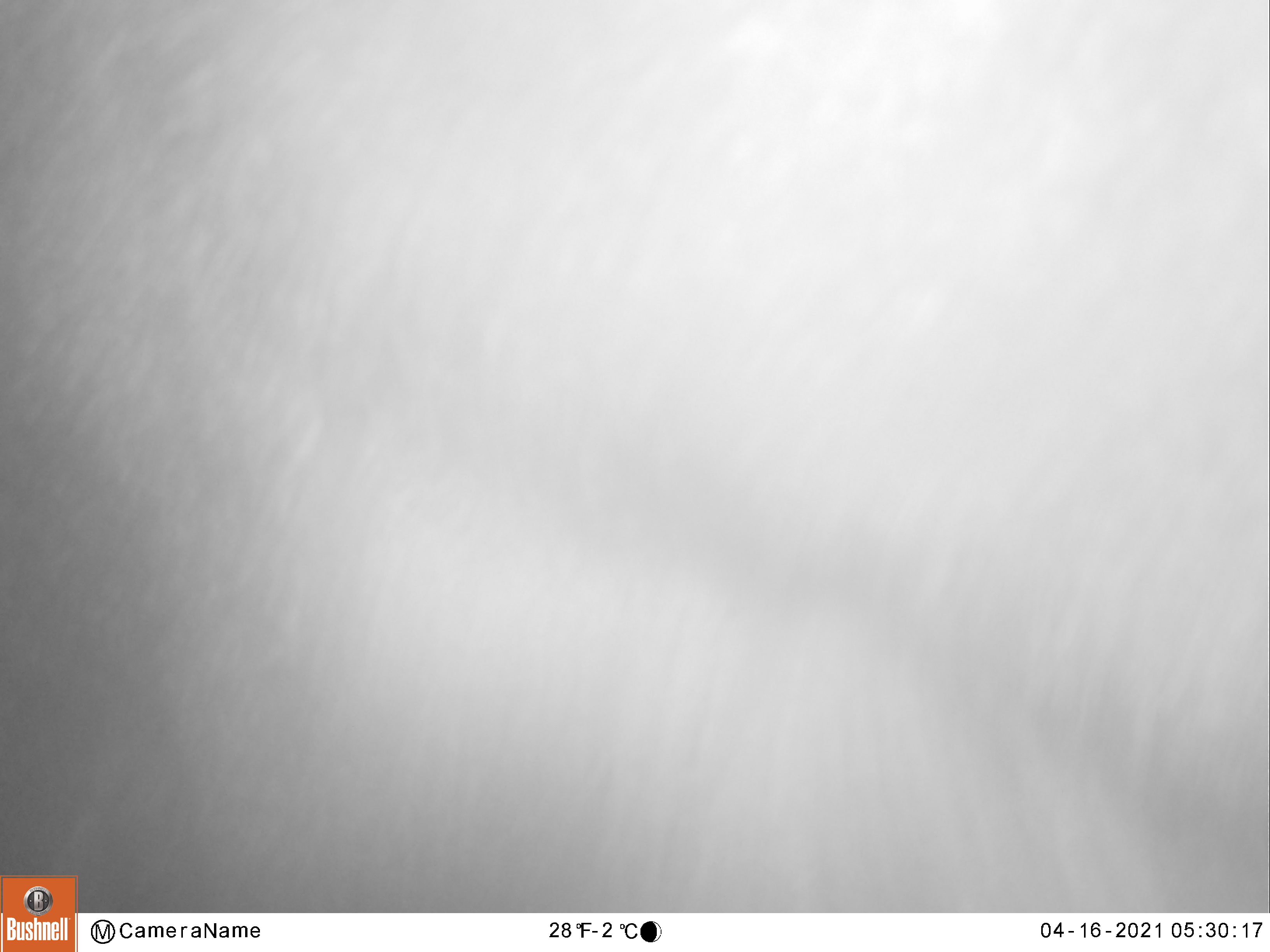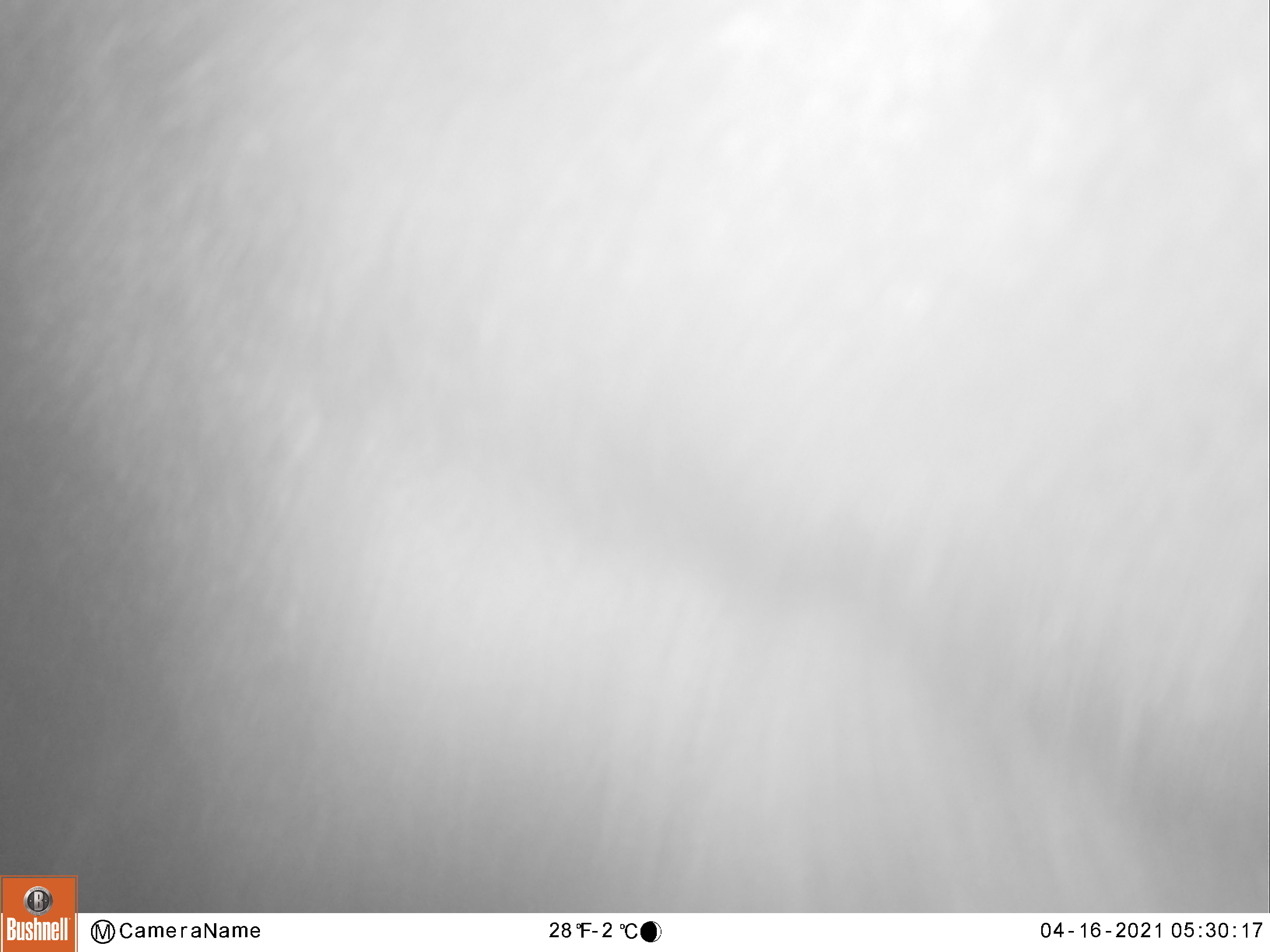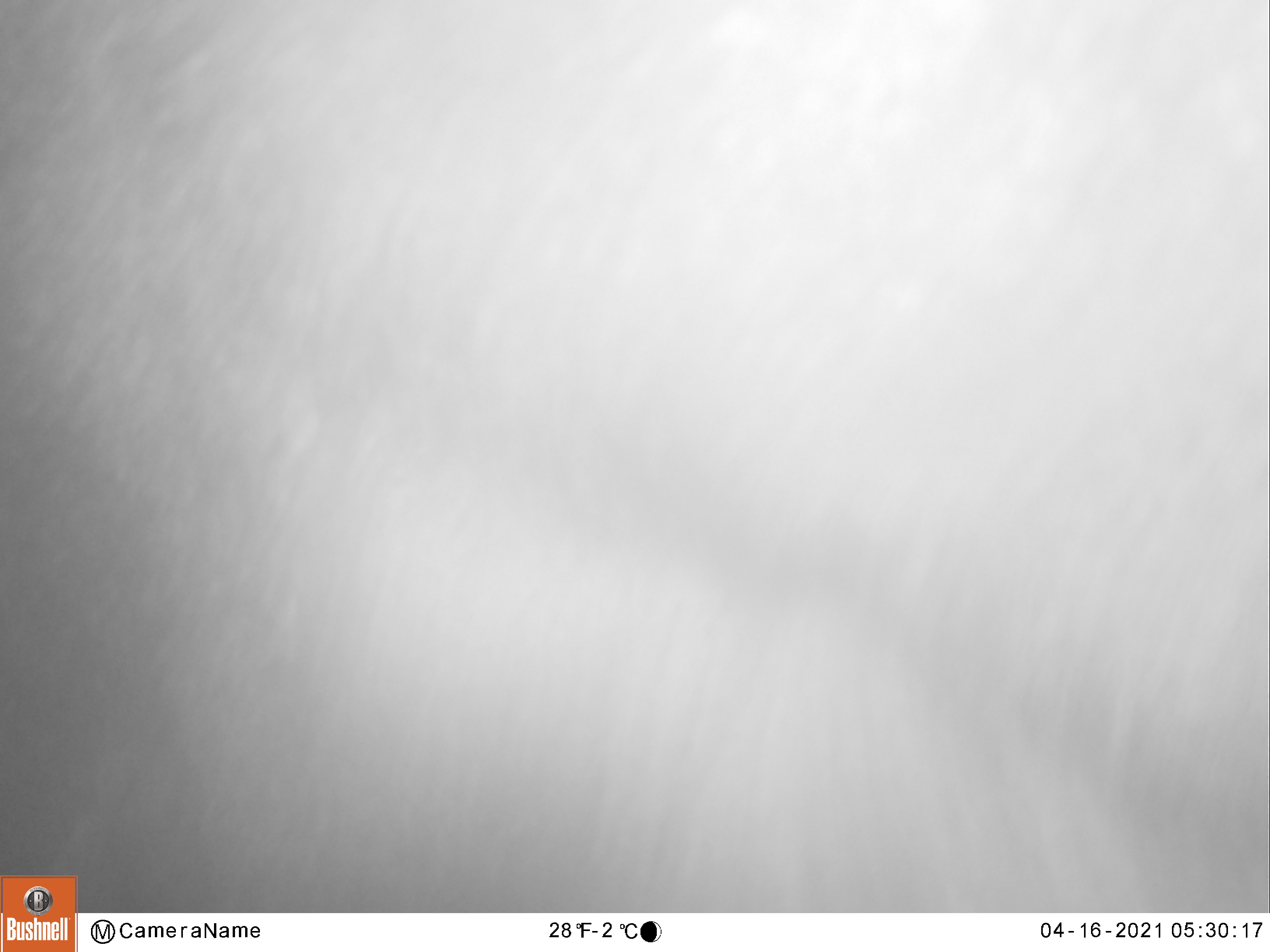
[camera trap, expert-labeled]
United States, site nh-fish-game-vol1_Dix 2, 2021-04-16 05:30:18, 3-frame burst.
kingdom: Animalia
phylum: Chordata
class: Mammalia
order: Artiodactyla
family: Cervidae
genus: Alces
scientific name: Alces alces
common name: moose